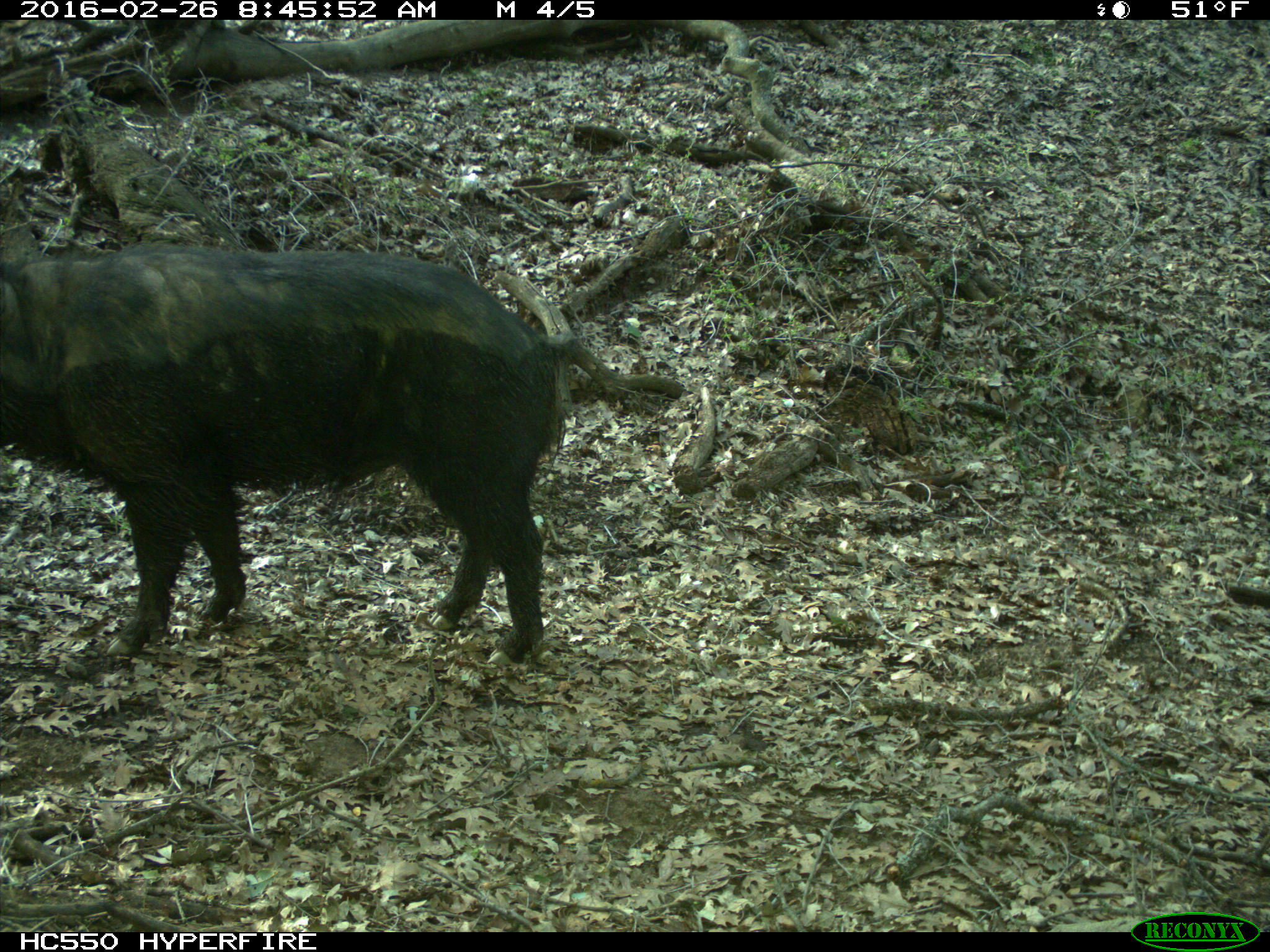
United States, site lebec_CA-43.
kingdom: Animalia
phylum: Chordata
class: Mammalia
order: Artiodactyla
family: Suidae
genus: Sus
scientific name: Sus scrofa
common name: wild boar